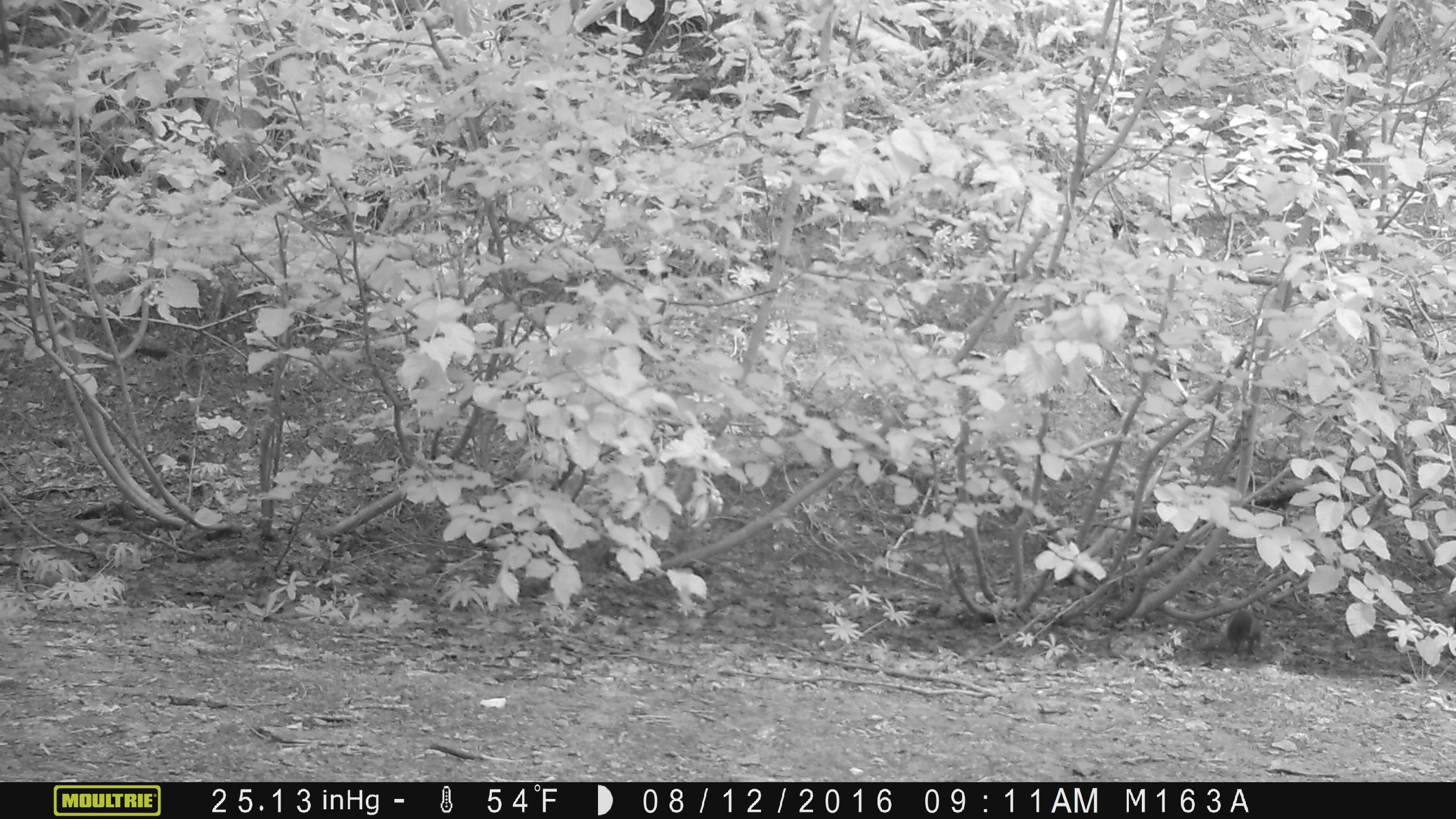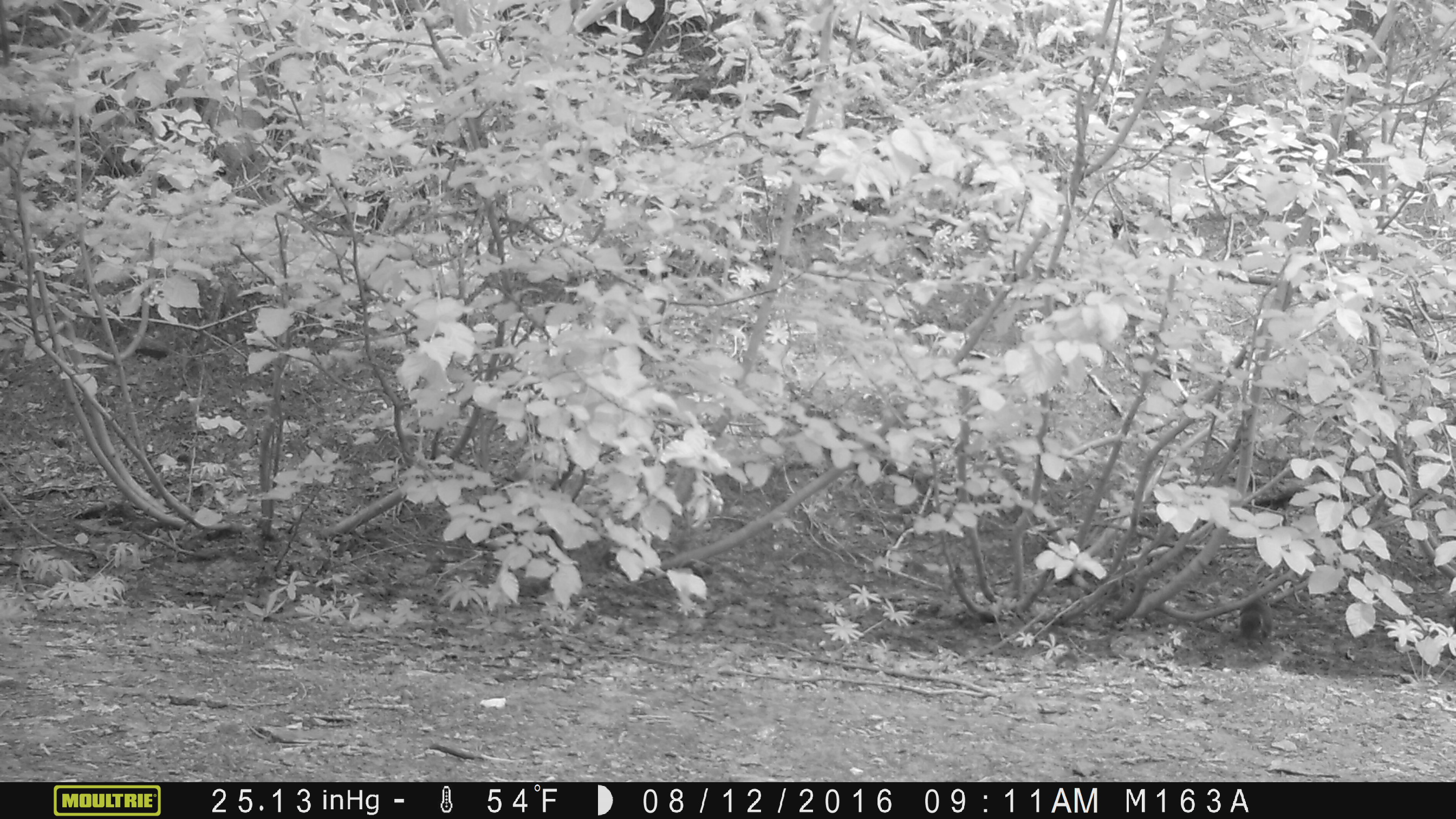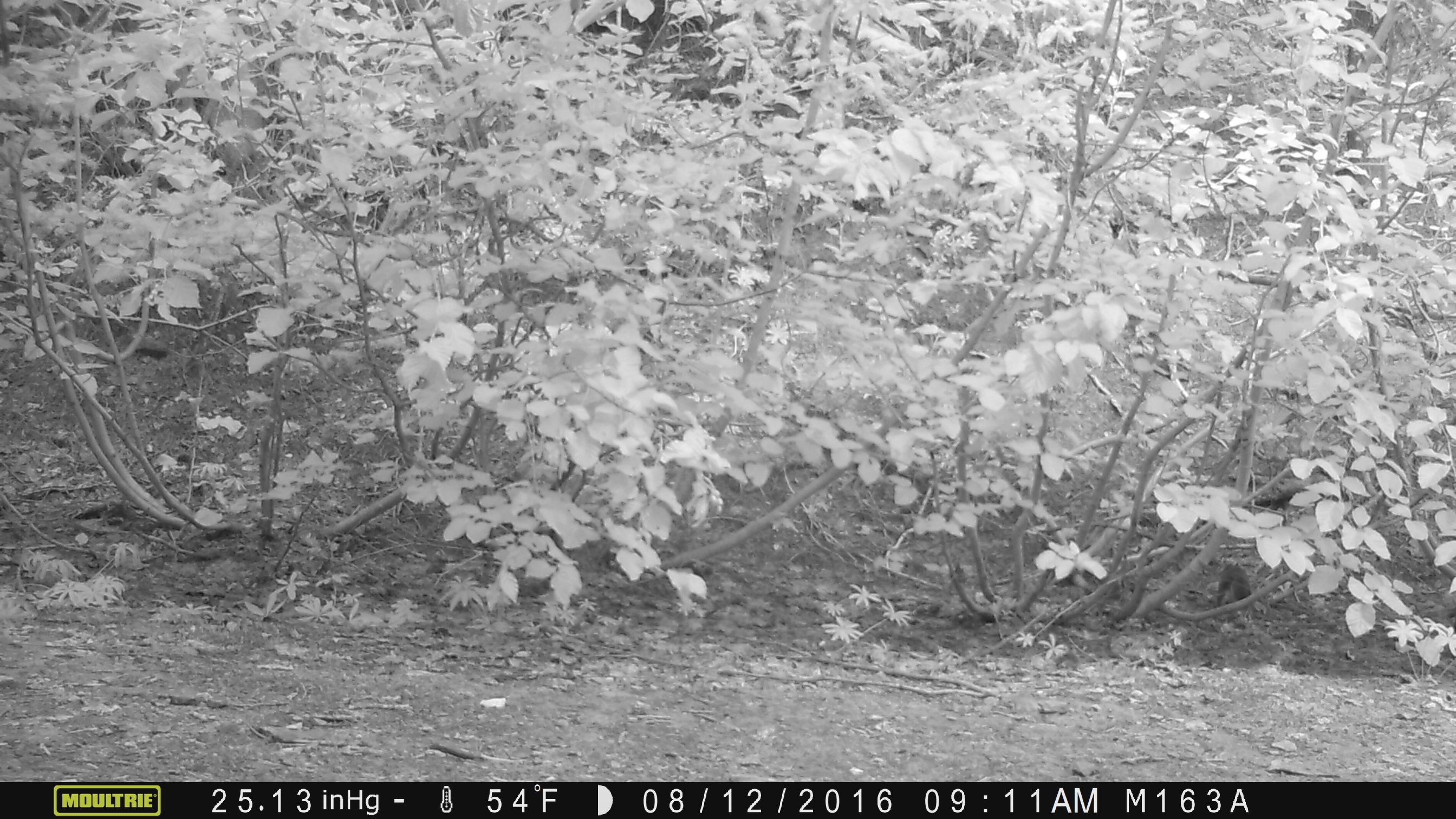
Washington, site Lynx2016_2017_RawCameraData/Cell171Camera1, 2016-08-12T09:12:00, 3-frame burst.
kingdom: Animalia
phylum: Chordata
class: Mammalia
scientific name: Mammalia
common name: small mammal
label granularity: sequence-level